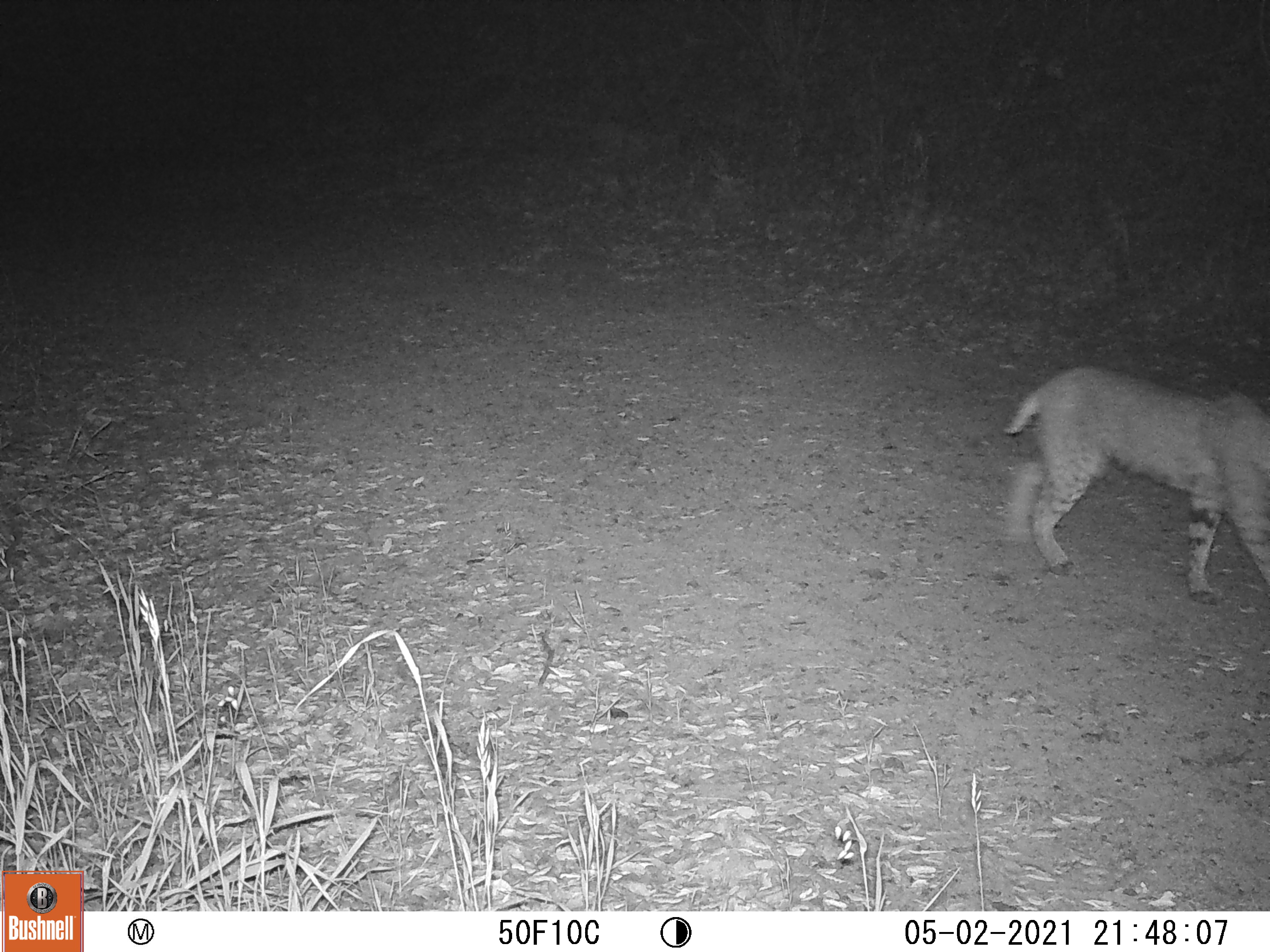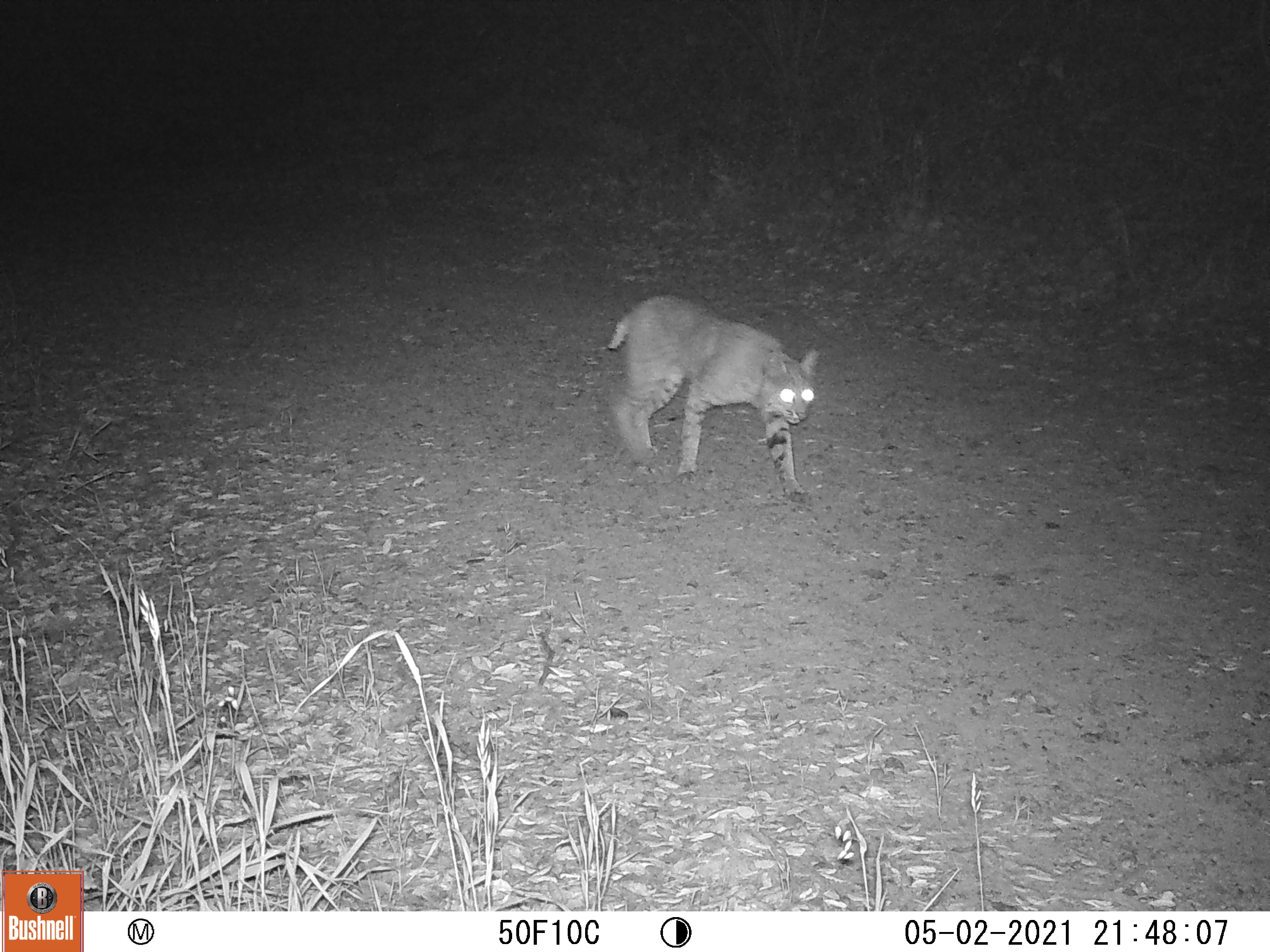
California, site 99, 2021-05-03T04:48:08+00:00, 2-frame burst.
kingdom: Animalia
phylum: Chordata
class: Mammalia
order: Carnivora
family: Felidae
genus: Lynx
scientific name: Lynx rufus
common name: bobcat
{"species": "bobcat (Lynx rufus)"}